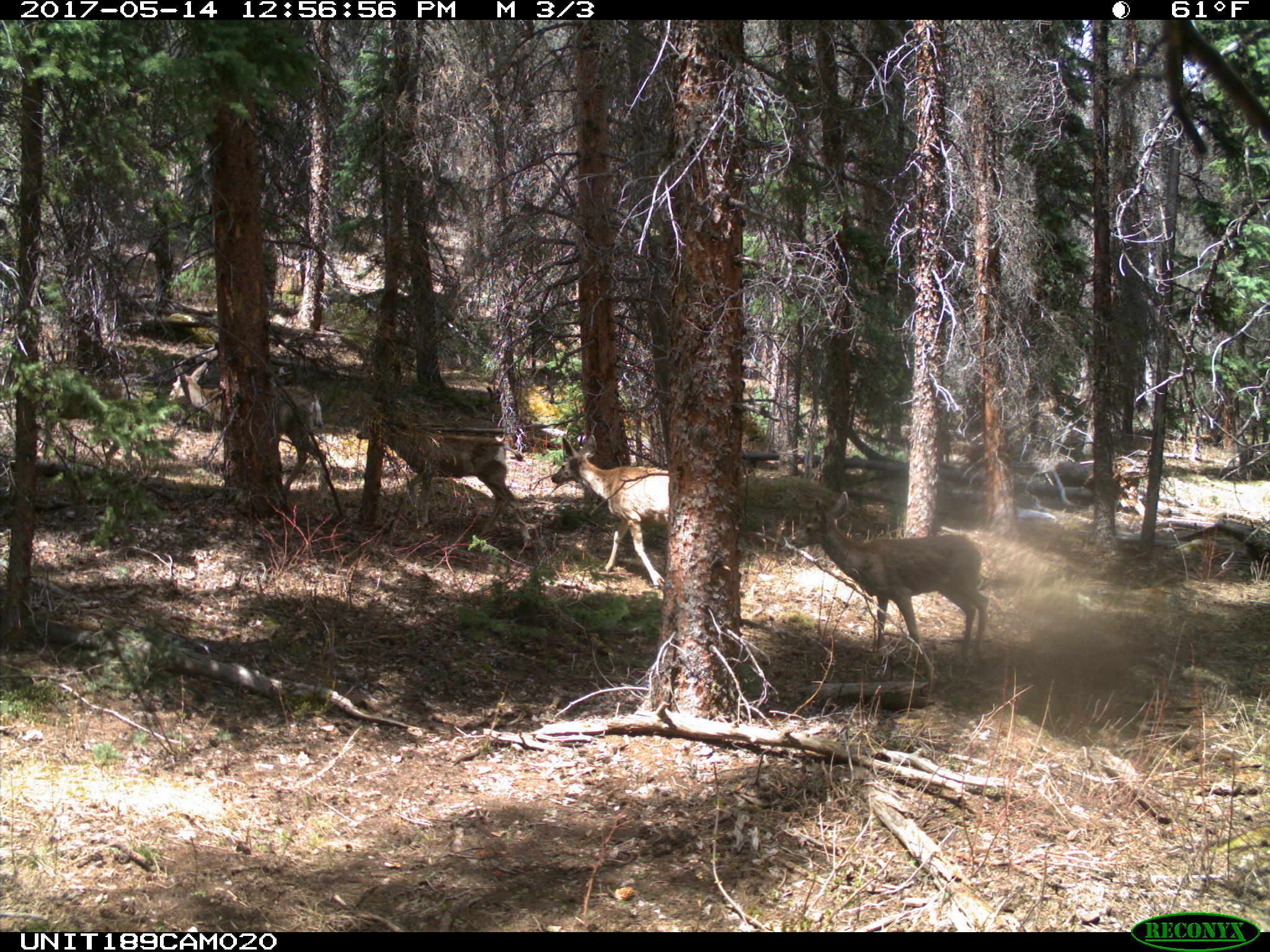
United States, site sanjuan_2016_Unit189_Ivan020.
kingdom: Animalia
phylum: Chordata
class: Mammalia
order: Artiodactyla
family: Cervidae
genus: Odocoileus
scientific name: Odocoileus hemionus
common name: mule deer